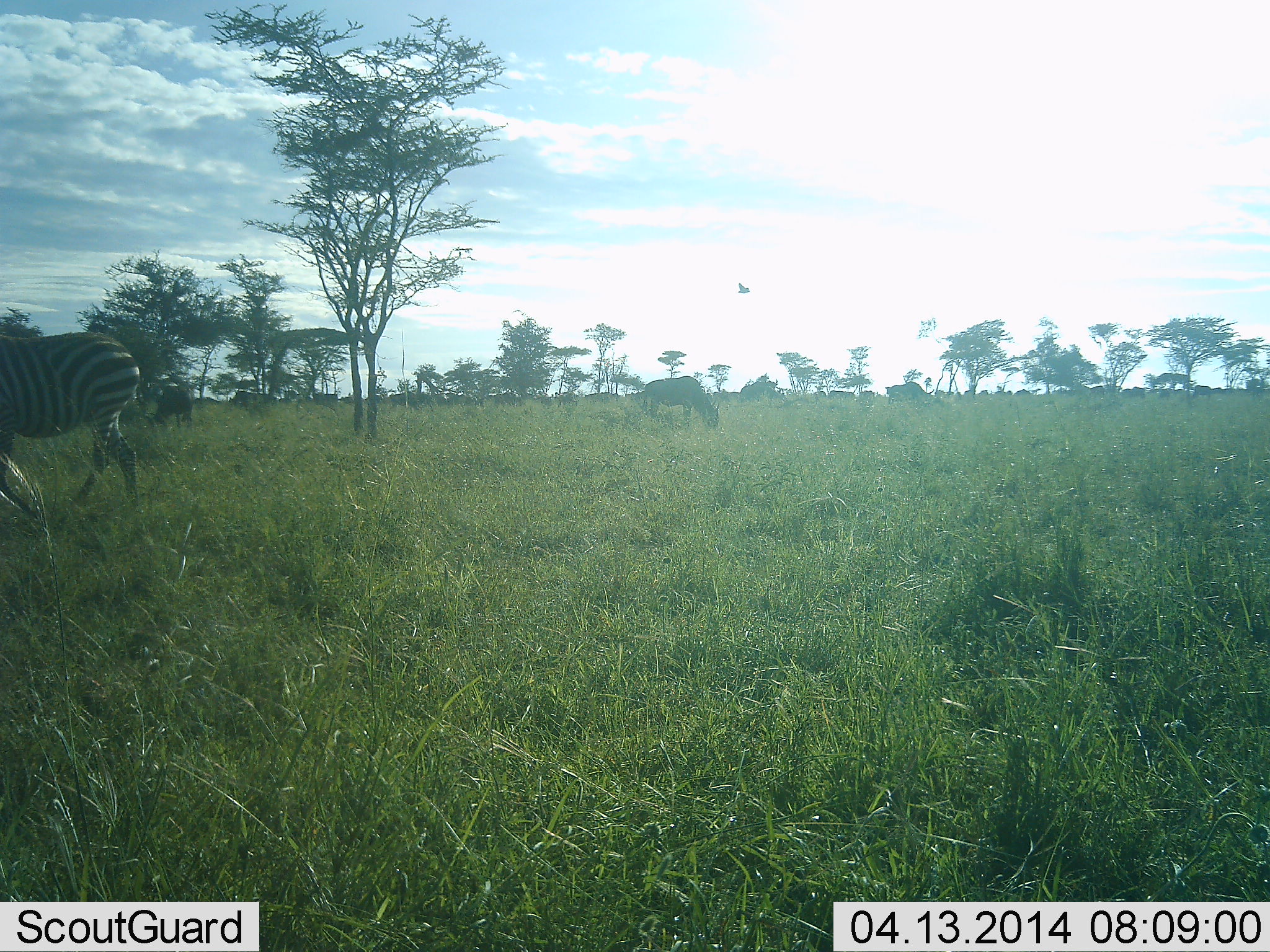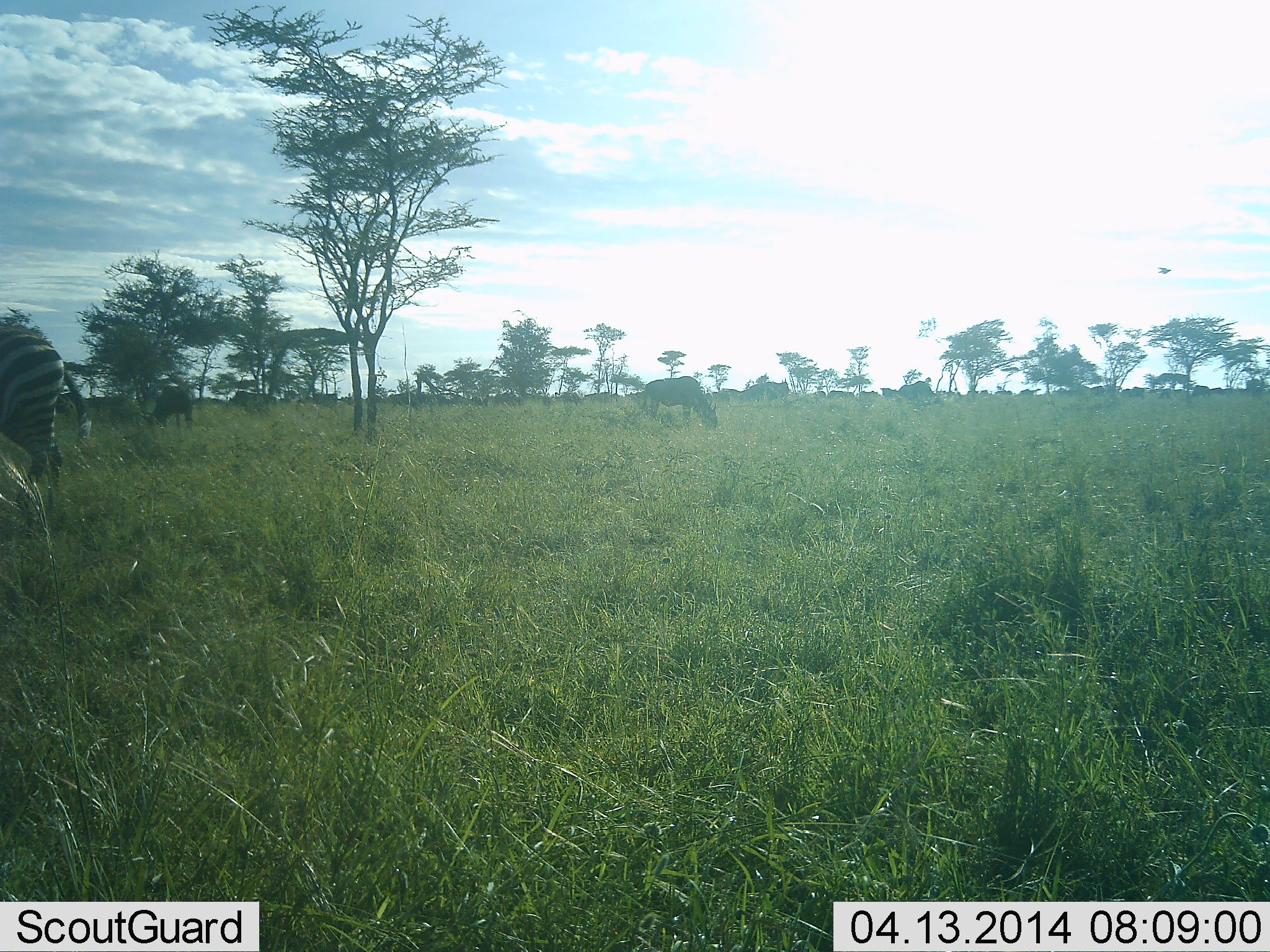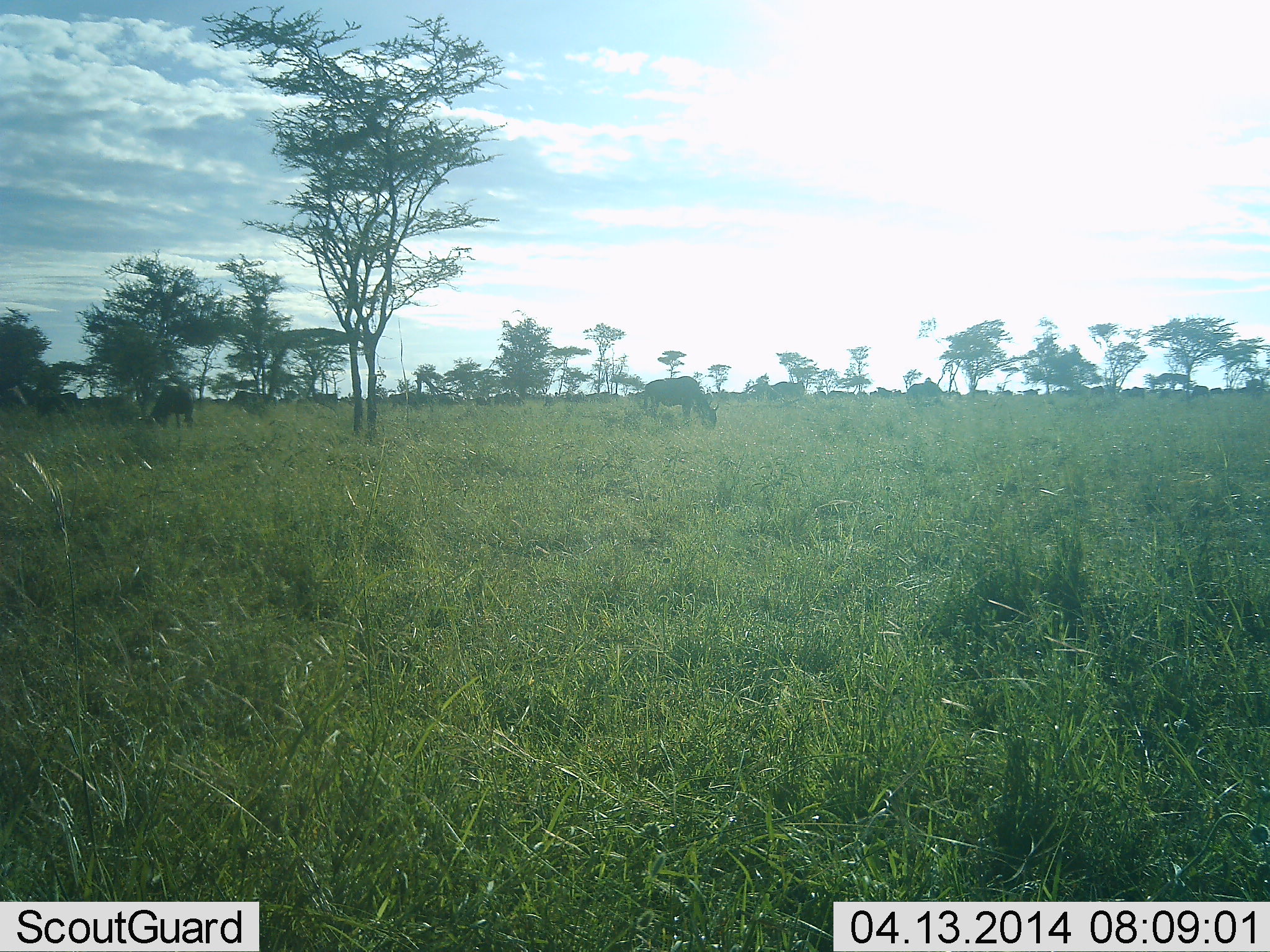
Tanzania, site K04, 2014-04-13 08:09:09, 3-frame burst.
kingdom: Animalia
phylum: Chordata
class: Mammalia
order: Artiodactyla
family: Bovidae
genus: Connochaetes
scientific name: Connochaetes taurinus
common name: blue wildebeest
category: wildebeest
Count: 11-50.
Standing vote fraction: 12%.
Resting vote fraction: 0%.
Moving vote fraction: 47%.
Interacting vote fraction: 0%.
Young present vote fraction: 0%.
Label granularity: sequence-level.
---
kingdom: Animalia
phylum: Chordata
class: Mammalia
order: Perissodactyla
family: Equidae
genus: Equus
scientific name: Equus quagga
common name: plains zebra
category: zebra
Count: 1.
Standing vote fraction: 14%.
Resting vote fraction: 0%.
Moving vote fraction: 82%.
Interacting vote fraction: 0%.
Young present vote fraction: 0%.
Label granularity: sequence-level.